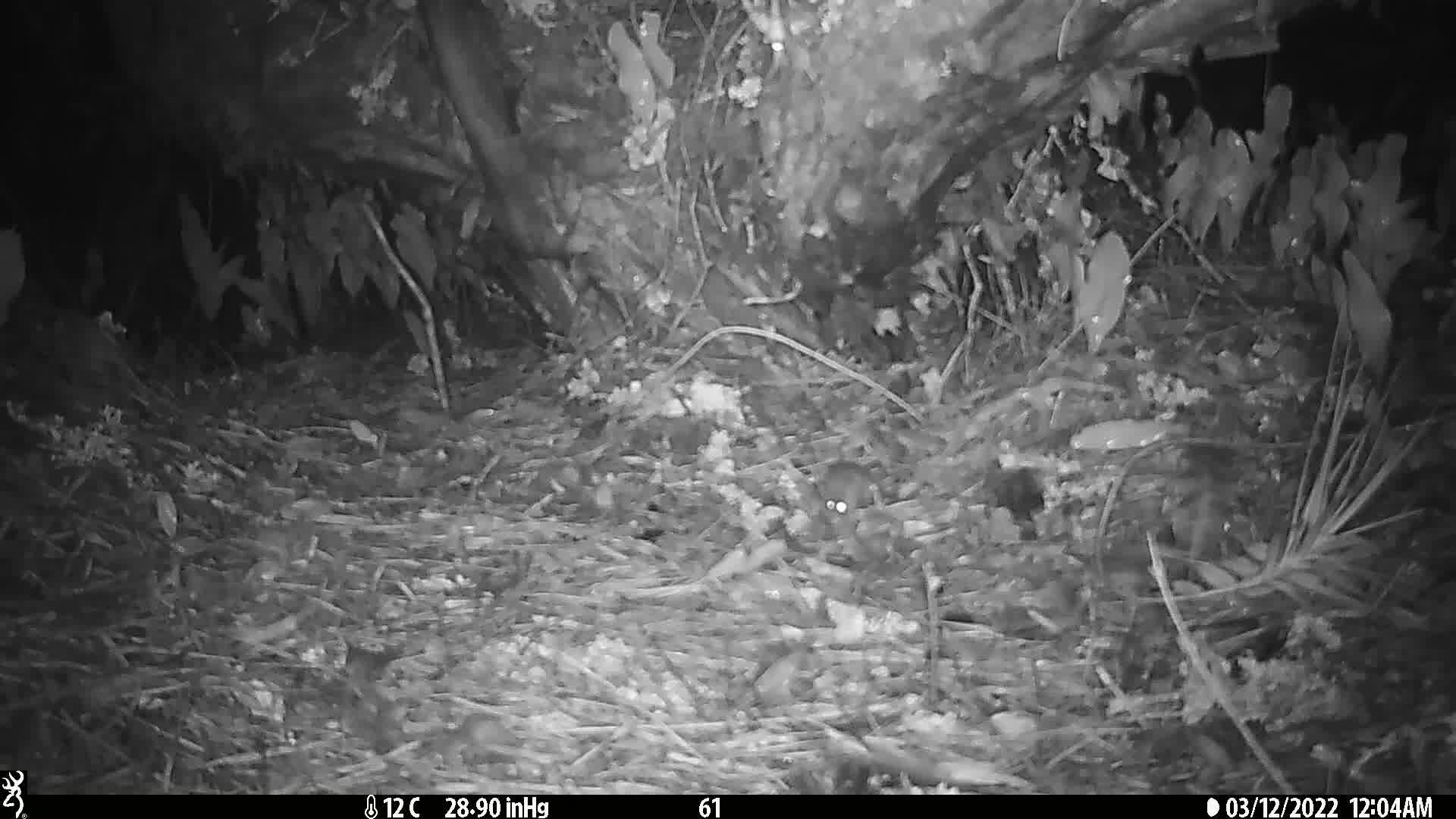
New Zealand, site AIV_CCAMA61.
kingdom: Animalia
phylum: Chordata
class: Mammalia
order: Rodentia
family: Muridae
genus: Mus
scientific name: Mus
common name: mouse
Mouse (Mus).